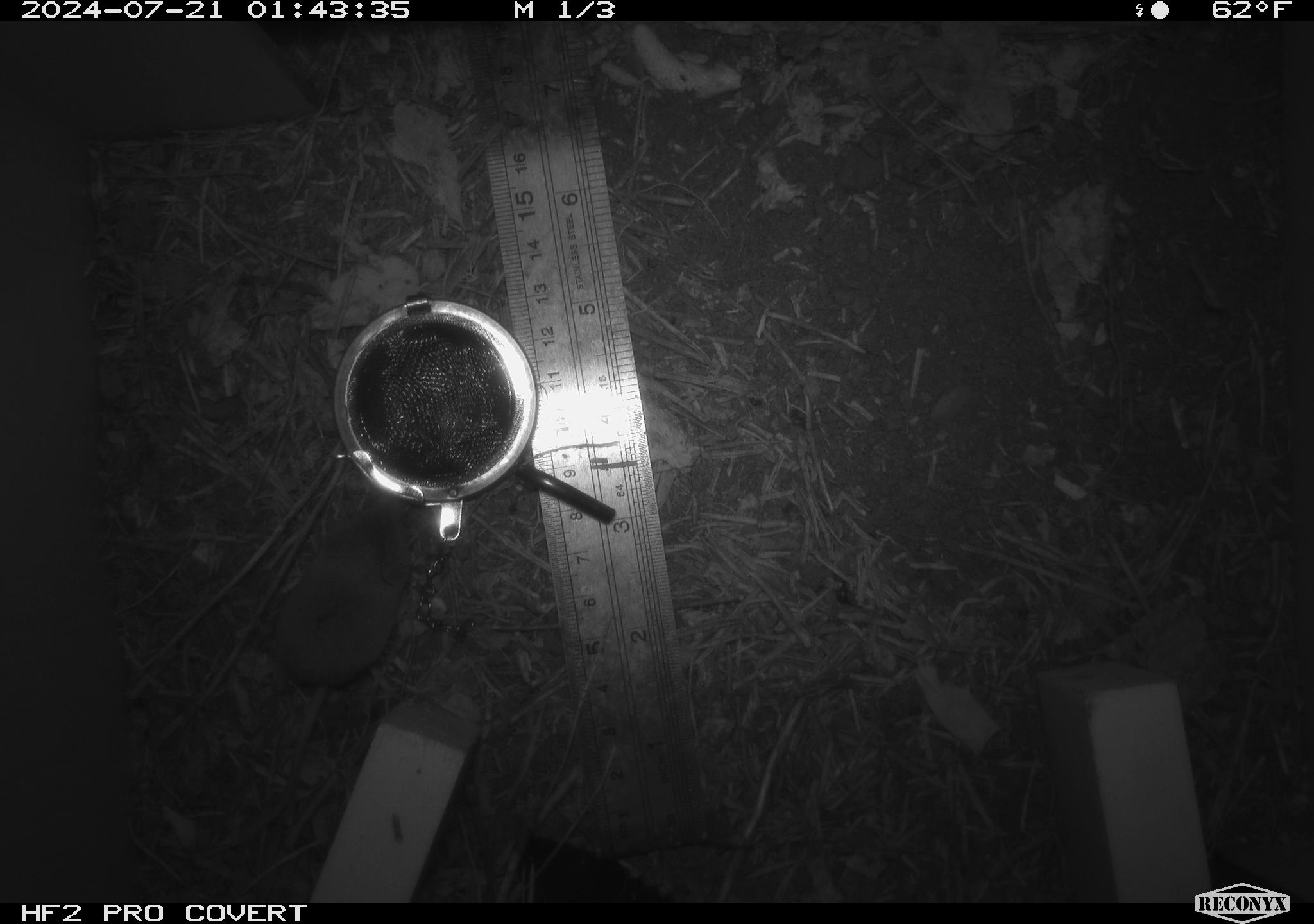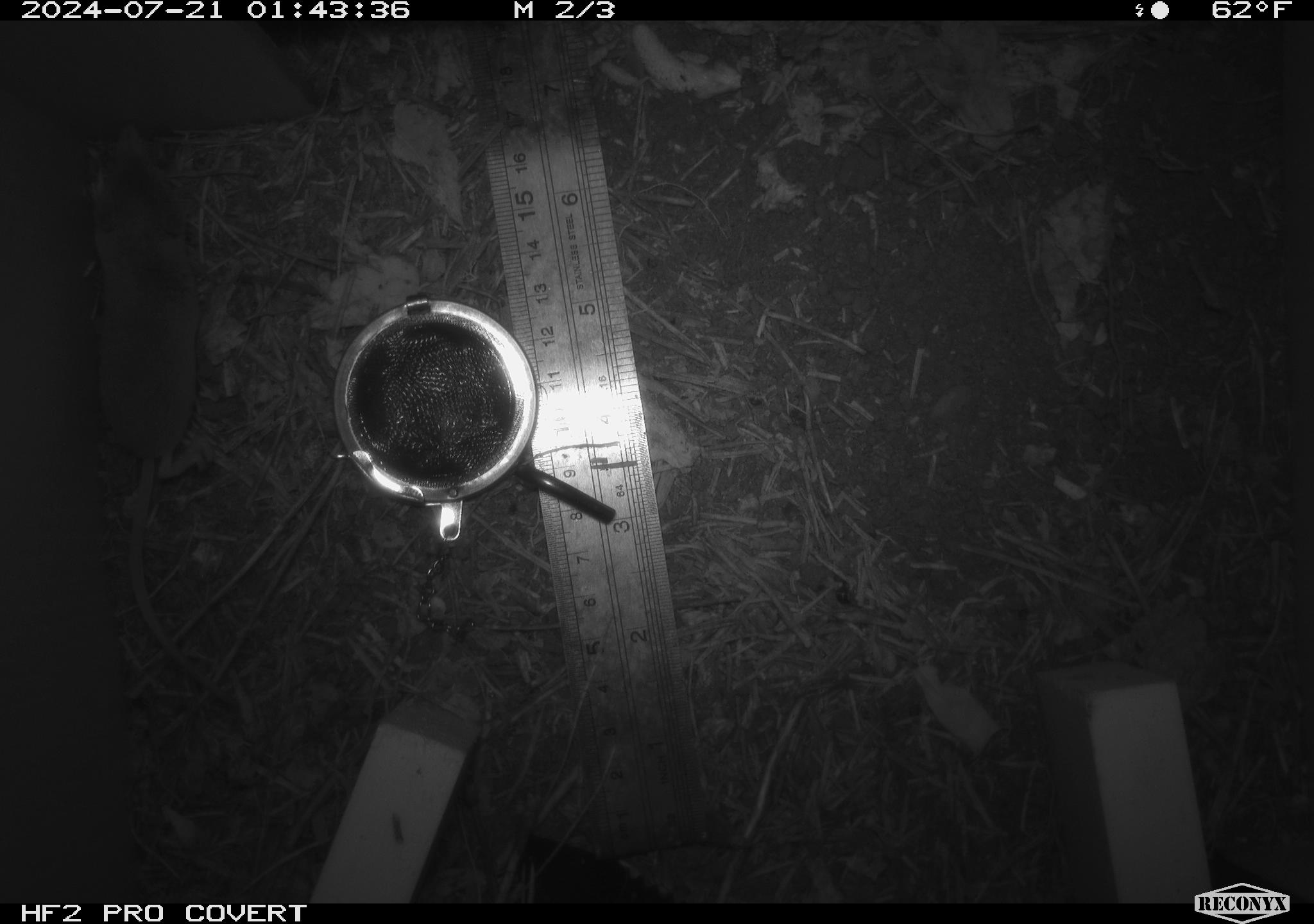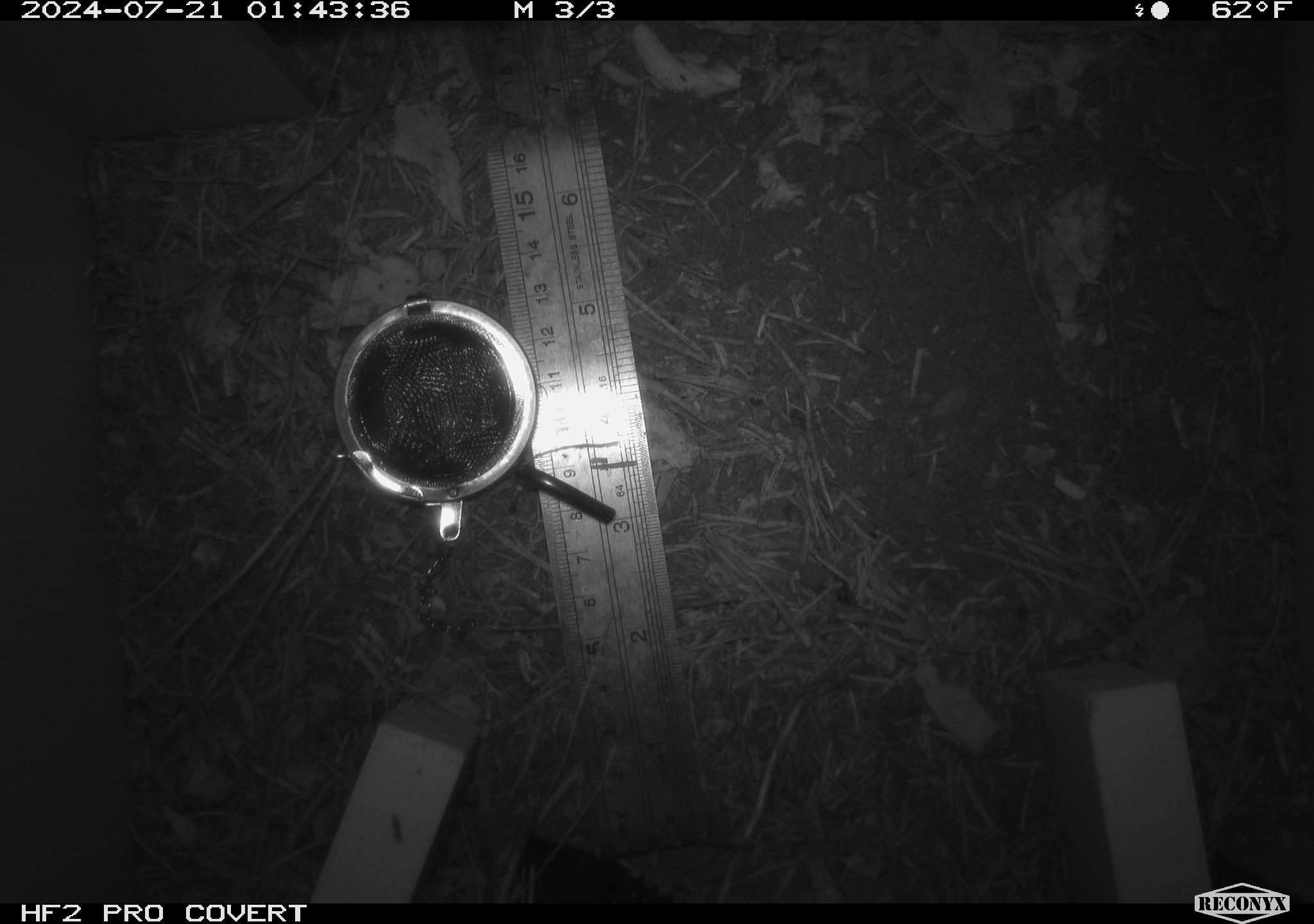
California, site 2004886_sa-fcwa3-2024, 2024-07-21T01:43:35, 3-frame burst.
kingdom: Animalia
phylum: Chordata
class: Mammalia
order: Eulipotyphla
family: Soricidae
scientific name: Soricidae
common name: shrews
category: soricidae family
Soricidae family (shrews) (Soricidae).